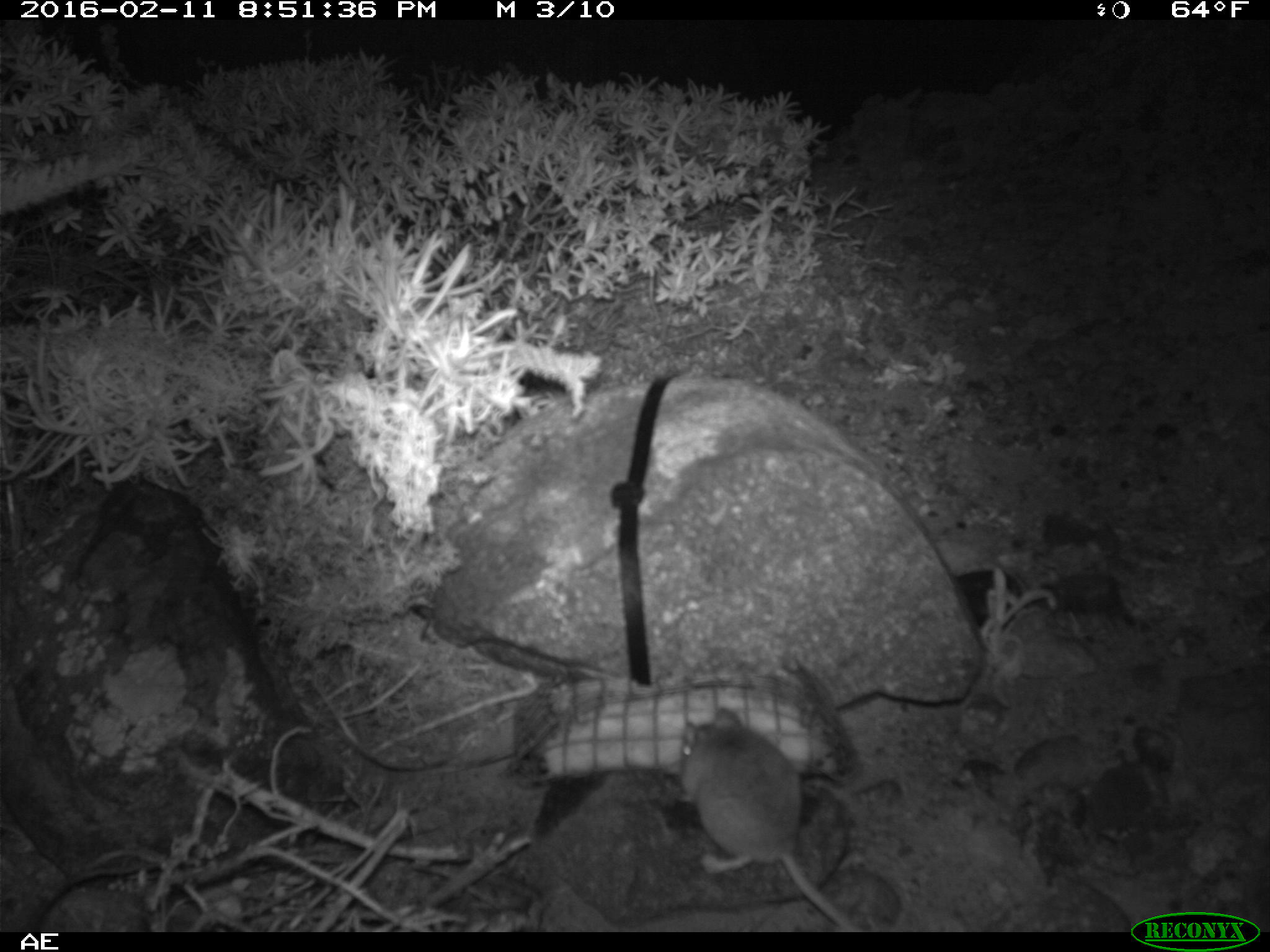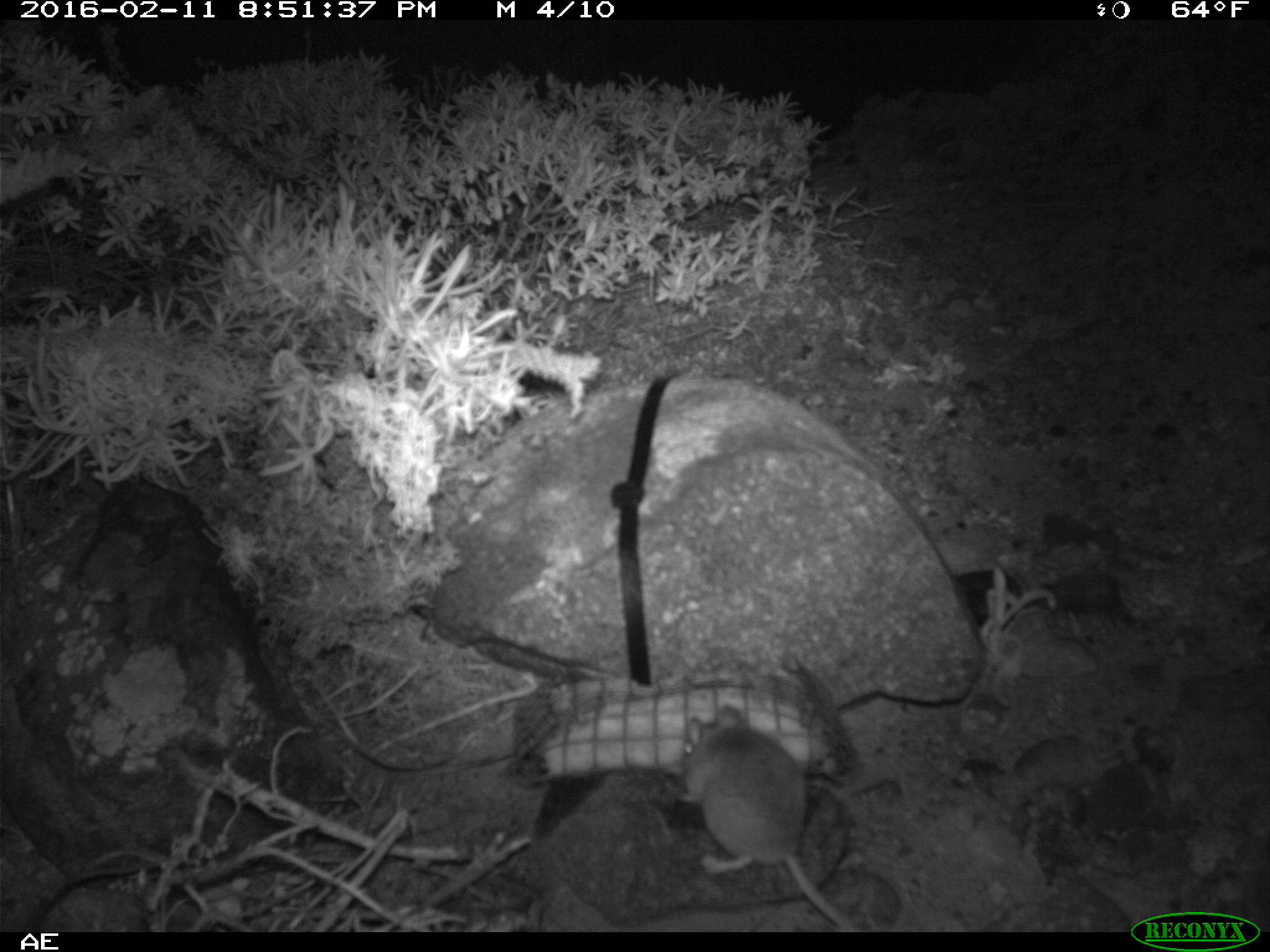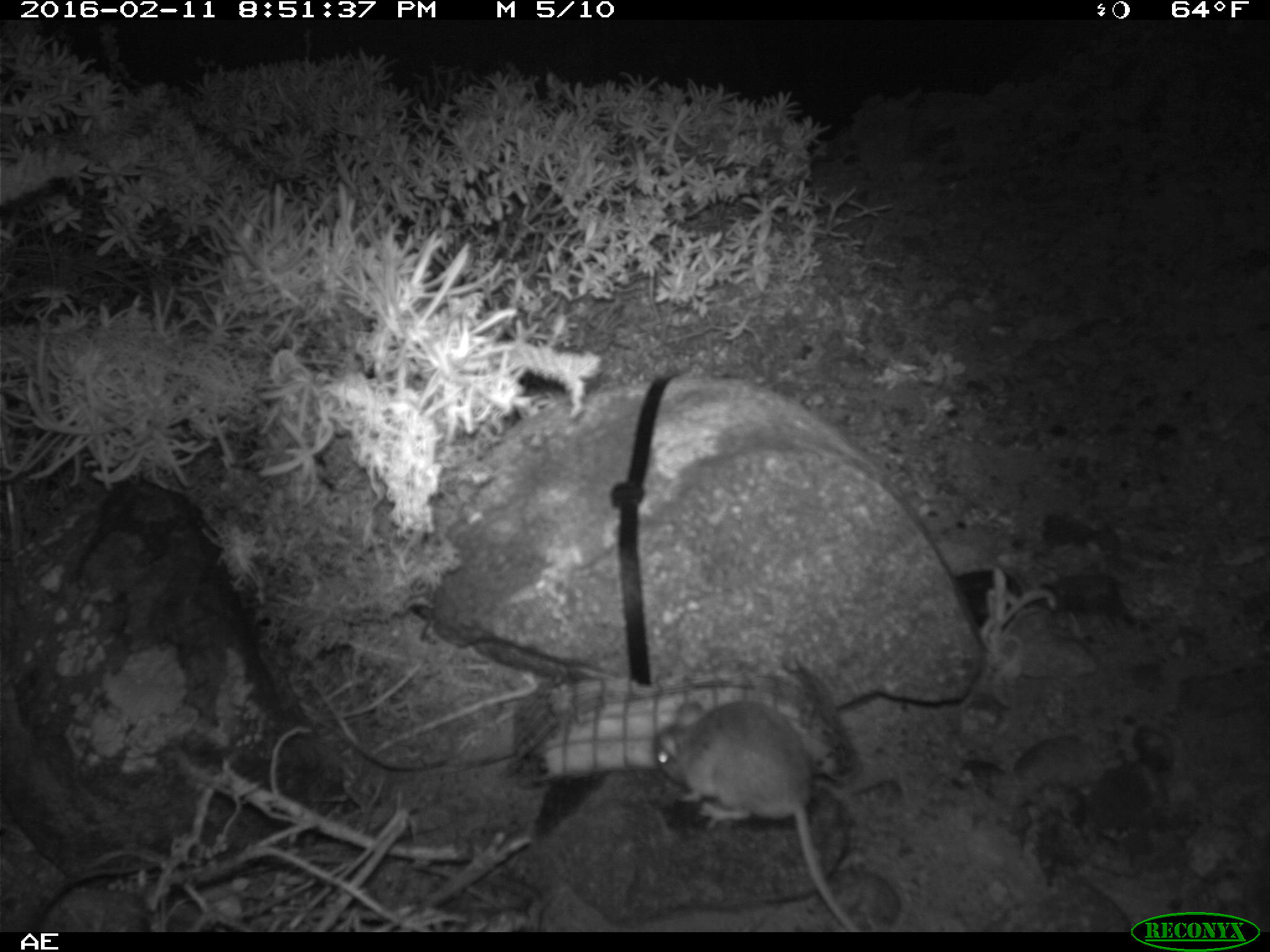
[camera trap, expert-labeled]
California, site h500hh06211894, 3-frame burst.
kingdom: Animalia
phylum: Chordata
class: Mammalia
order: Rodentia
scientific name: Rodentia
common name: rodent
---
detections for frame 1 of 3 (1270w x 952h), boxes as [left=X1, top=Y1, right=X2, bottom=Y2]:
rodent: [left=679, top=709, right=862, bottom=932]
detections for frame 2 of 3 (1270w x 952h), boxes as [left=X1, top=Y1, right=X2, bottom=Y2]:
rodent: [left=677, top=706, right=862, bottom=931]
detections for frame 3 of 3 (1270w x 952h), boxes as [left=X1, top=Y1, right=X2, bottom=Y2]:
rodent: [left=654, top=698, right=859, bottom=930]